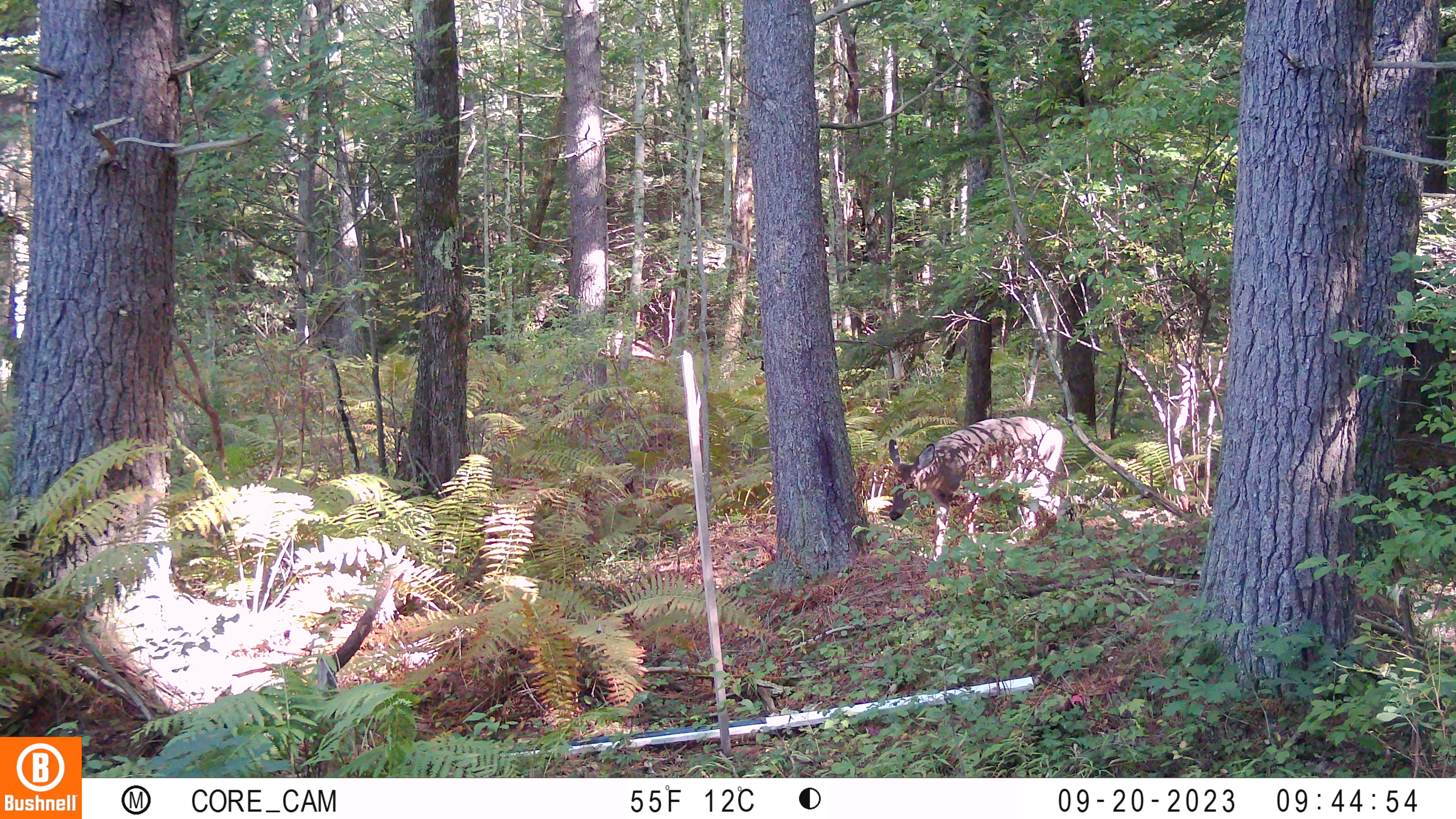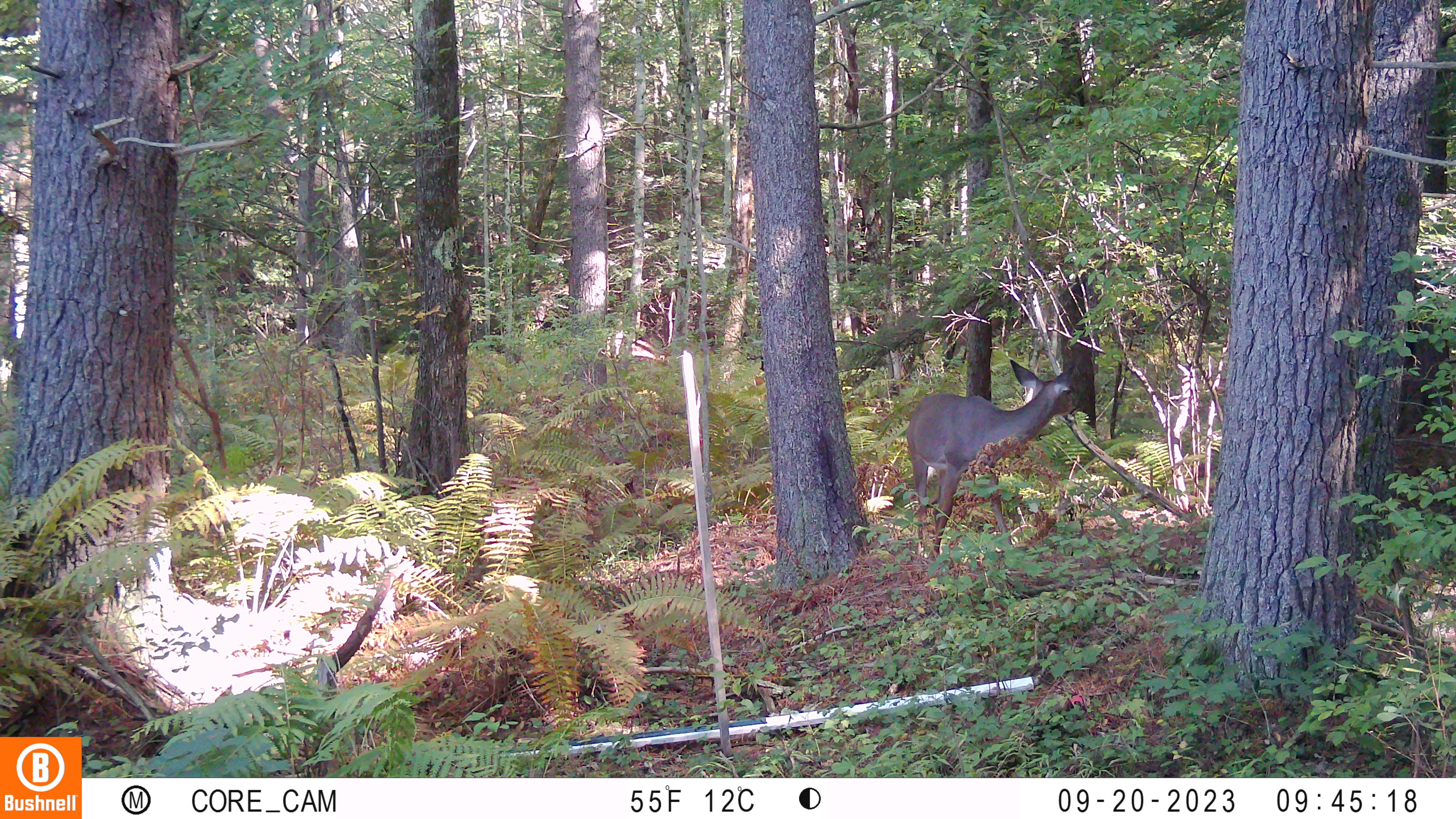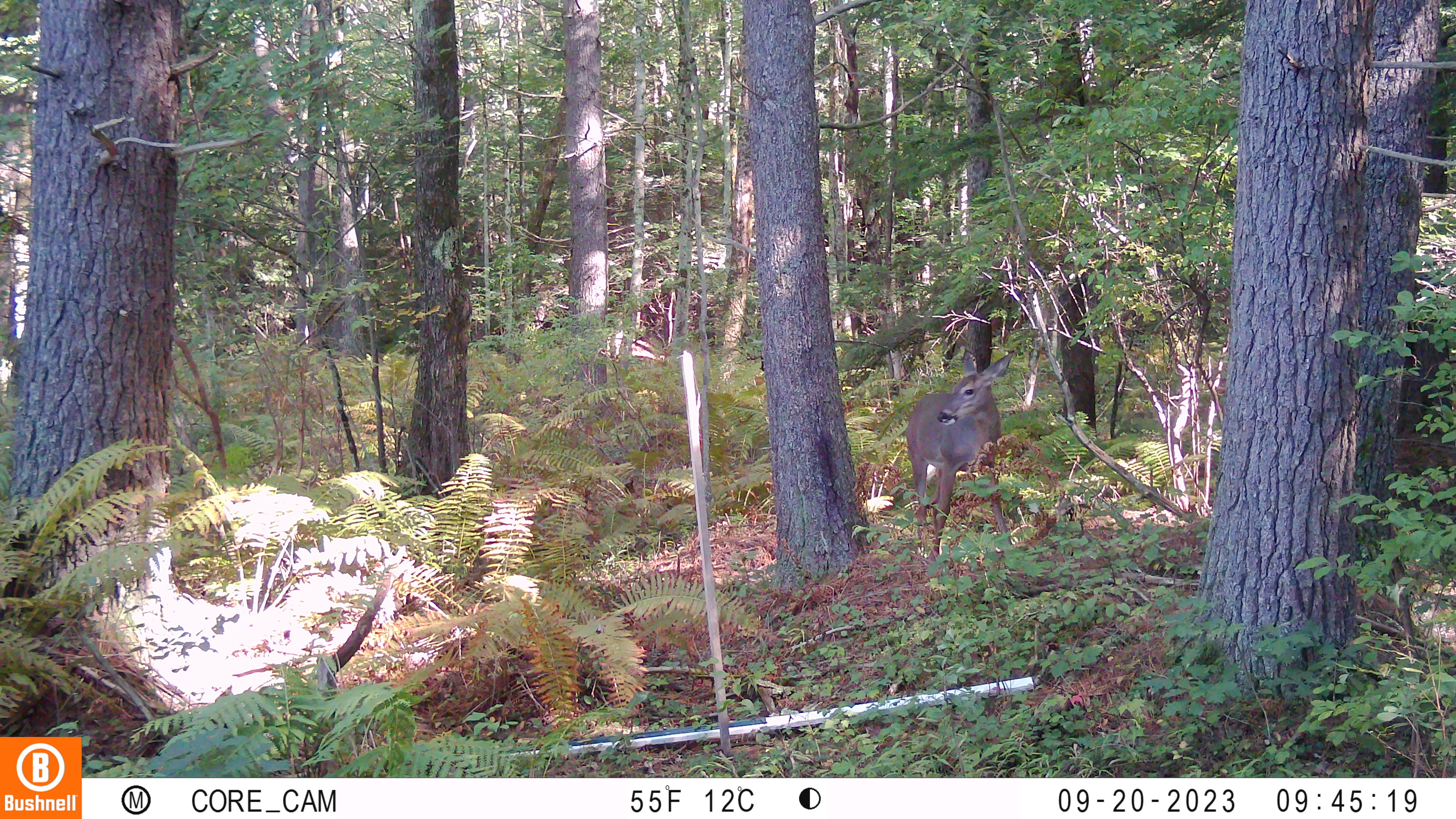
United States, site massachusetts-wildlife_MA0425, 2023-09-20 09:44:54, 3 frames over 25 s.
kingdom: Animalia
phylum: Chordata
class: Mammalia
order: Artiodactyla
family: Cervidae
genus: Odocoileus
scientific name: Odocoileus virginianus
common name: white-tailed deer